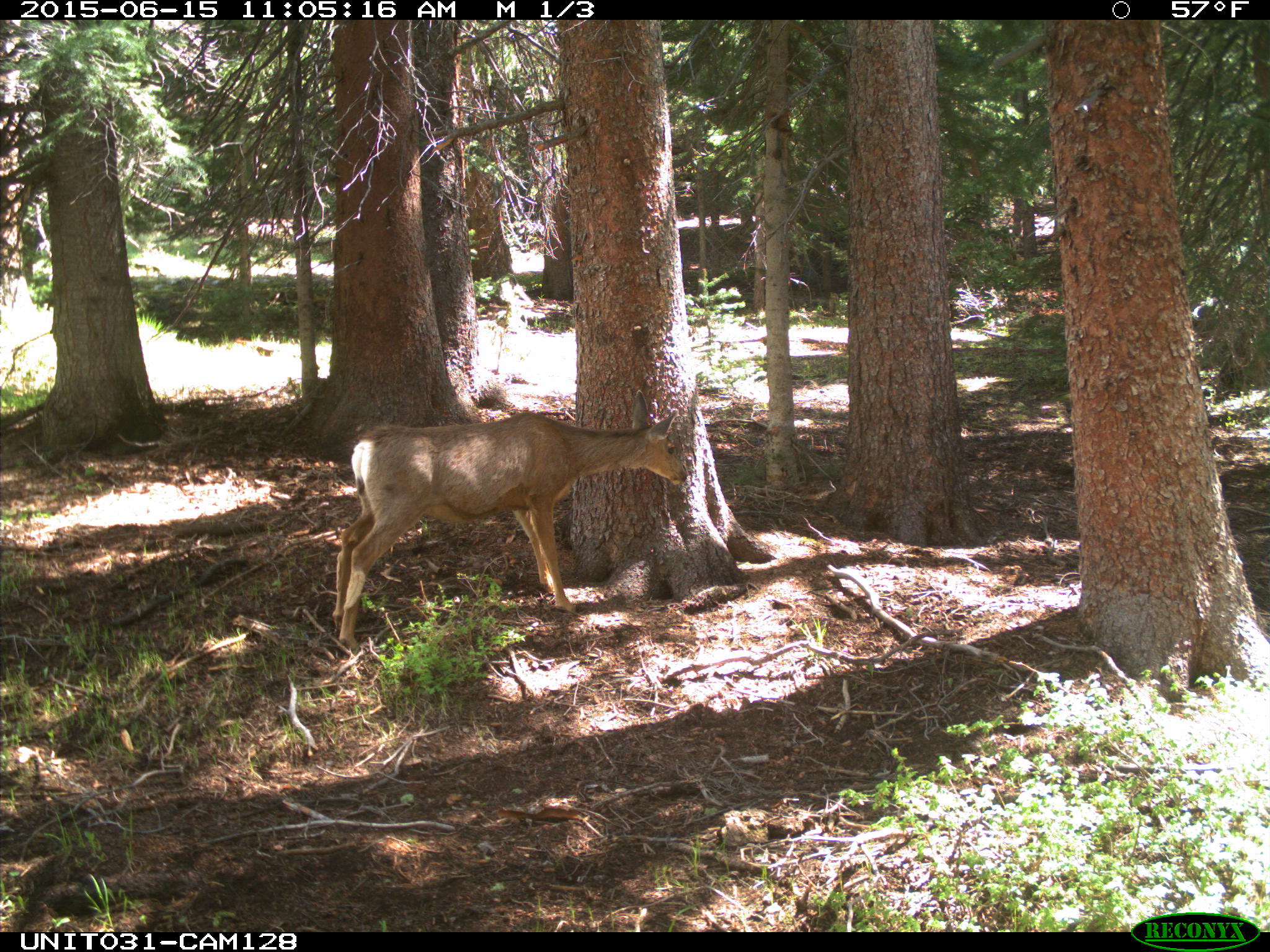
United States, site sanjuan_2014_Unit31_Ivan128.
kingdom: Animalia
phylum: Chordata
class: Mammalia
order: Artiodactyla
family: Cervidae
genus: Odocoileus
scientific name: Odocoileus hemionus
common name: mule deer